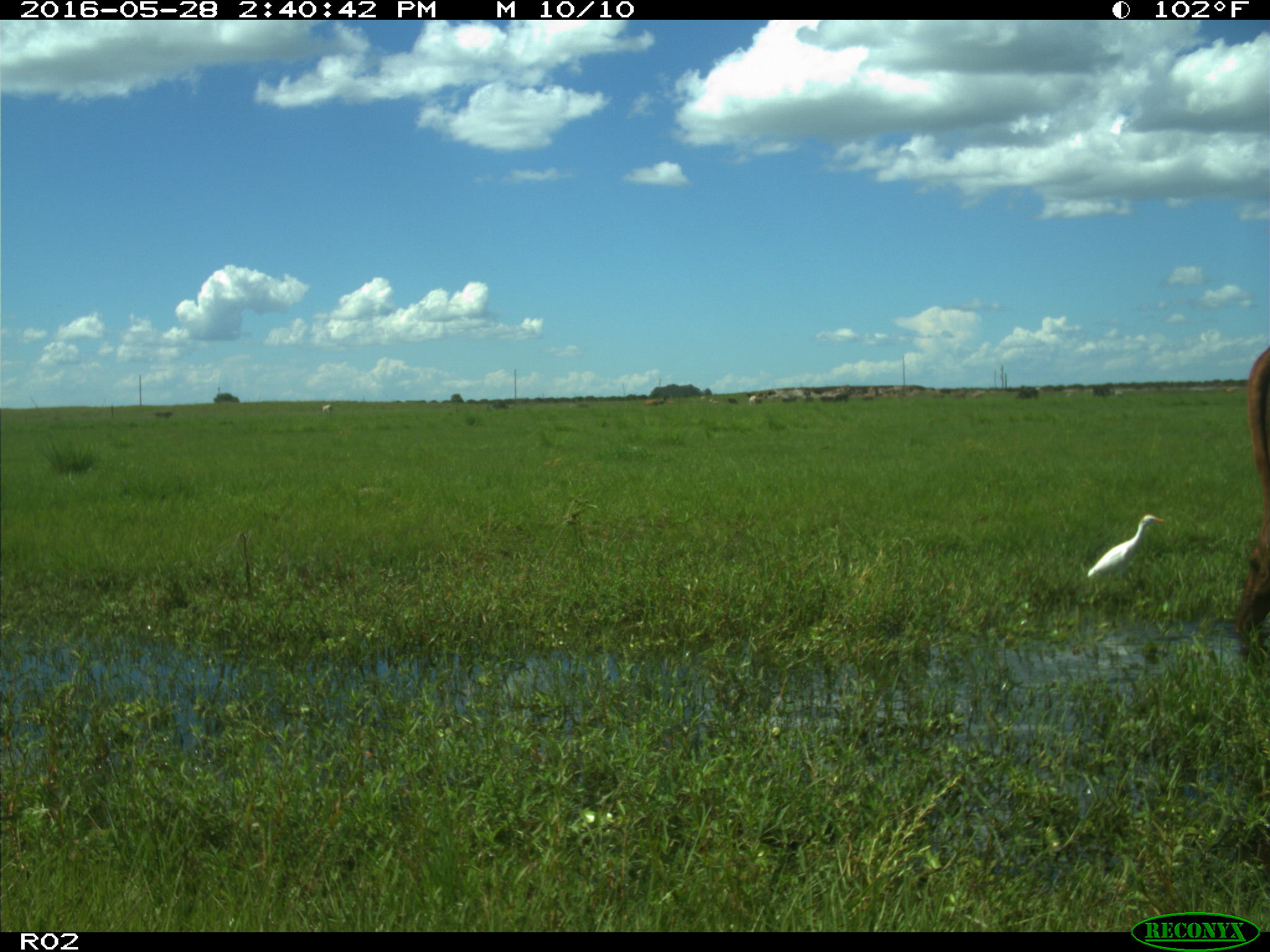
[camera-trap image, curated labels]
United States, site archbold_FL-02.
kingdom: Animalia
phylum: Chordata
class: Mammalia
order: Artiodactyla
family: Bovidae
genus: Bos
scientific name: Bos taurus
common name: domestic cow